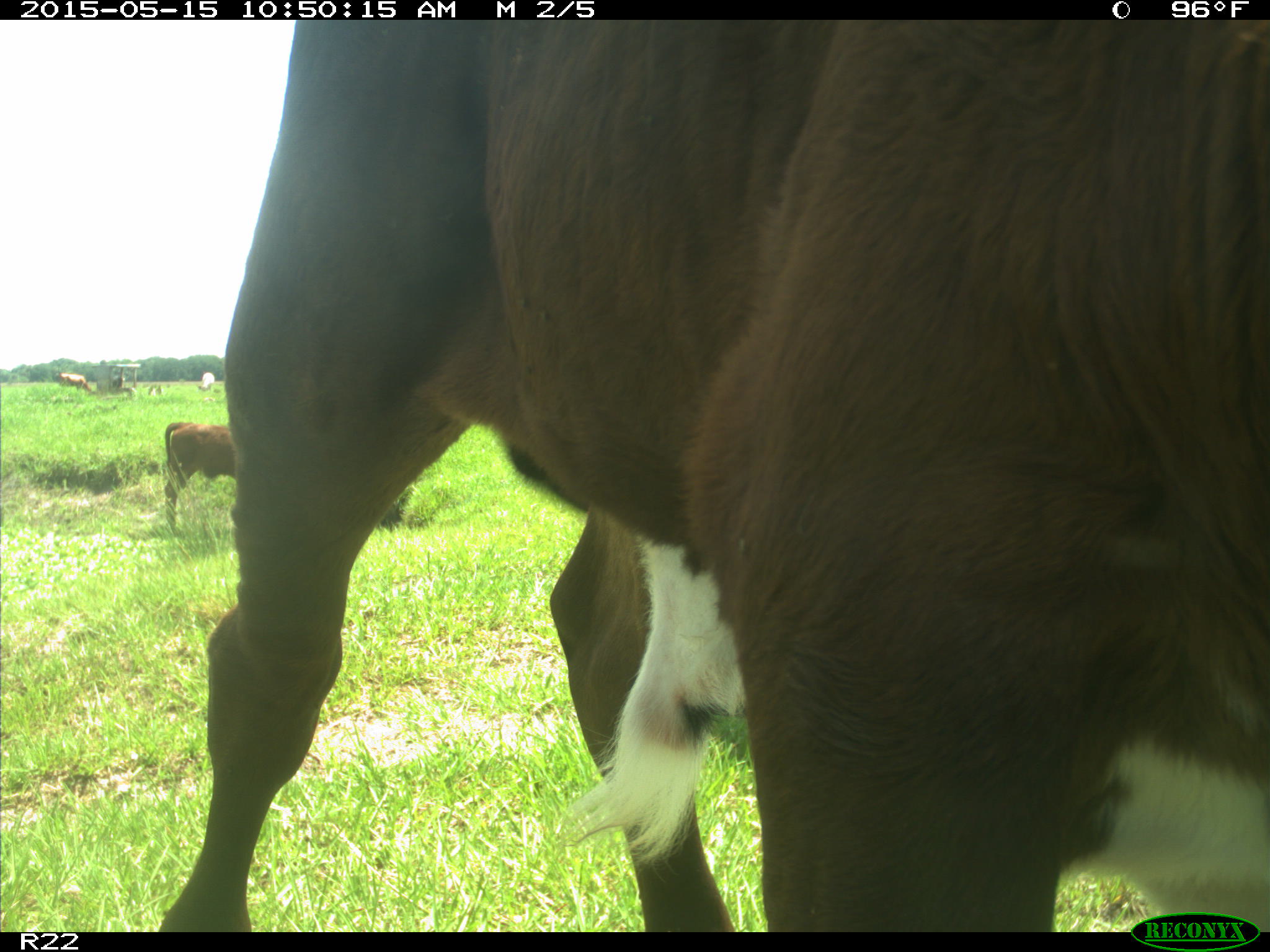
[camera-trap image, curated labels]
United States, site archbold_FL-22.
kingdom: Animalia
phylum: Chordata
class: Mammalia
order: Artiodactyla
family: Bovidae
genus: Bos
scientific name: Bos taurus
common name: domestic cow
Bos taurus (domestic cow).